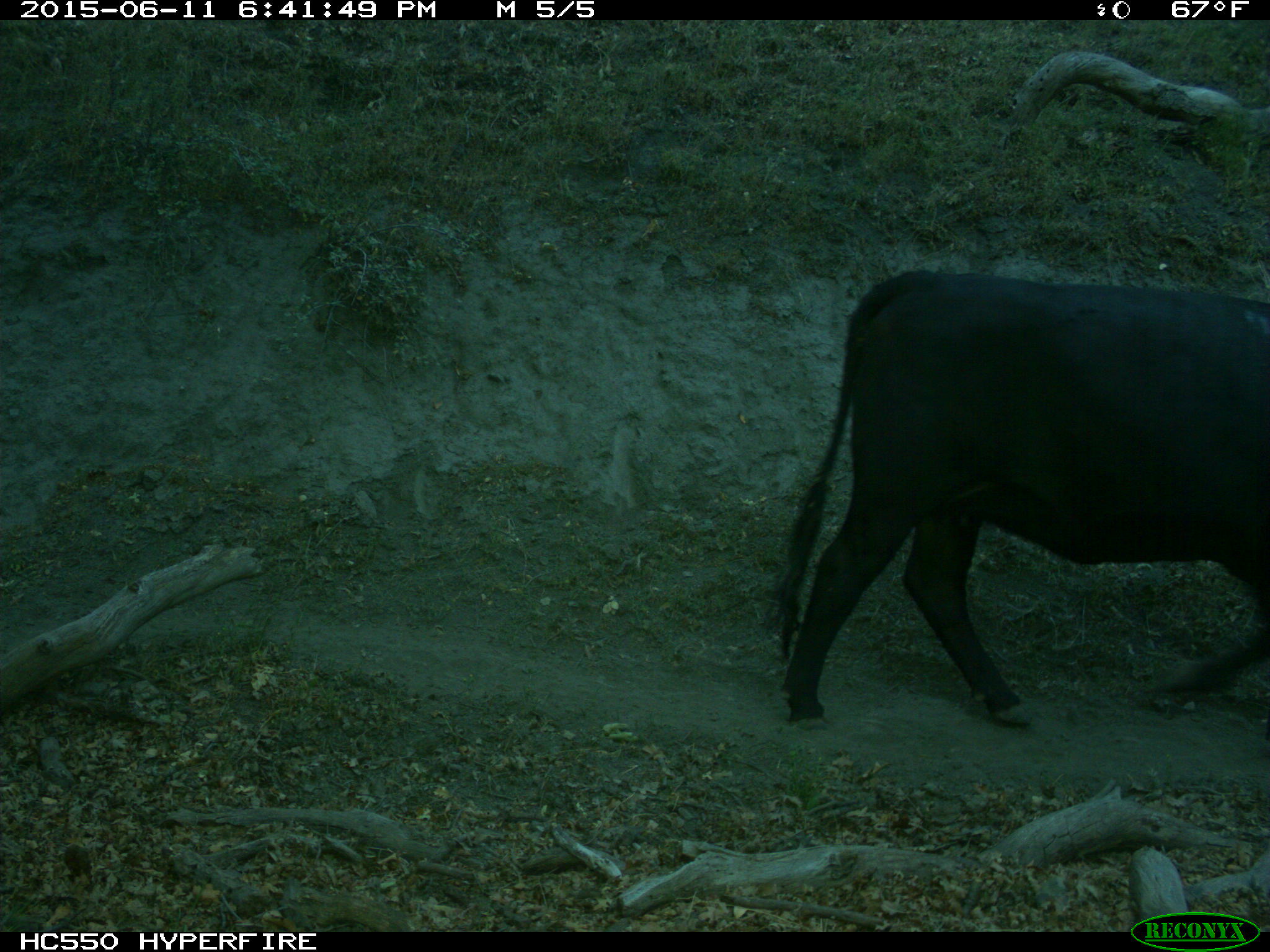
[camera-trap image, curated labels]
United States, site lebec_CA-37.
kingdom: Animalia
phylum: Chordata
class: Mammalia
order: Artiodactyla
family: Bovidae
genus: Bos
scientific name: Bos taurus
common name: domestic cow